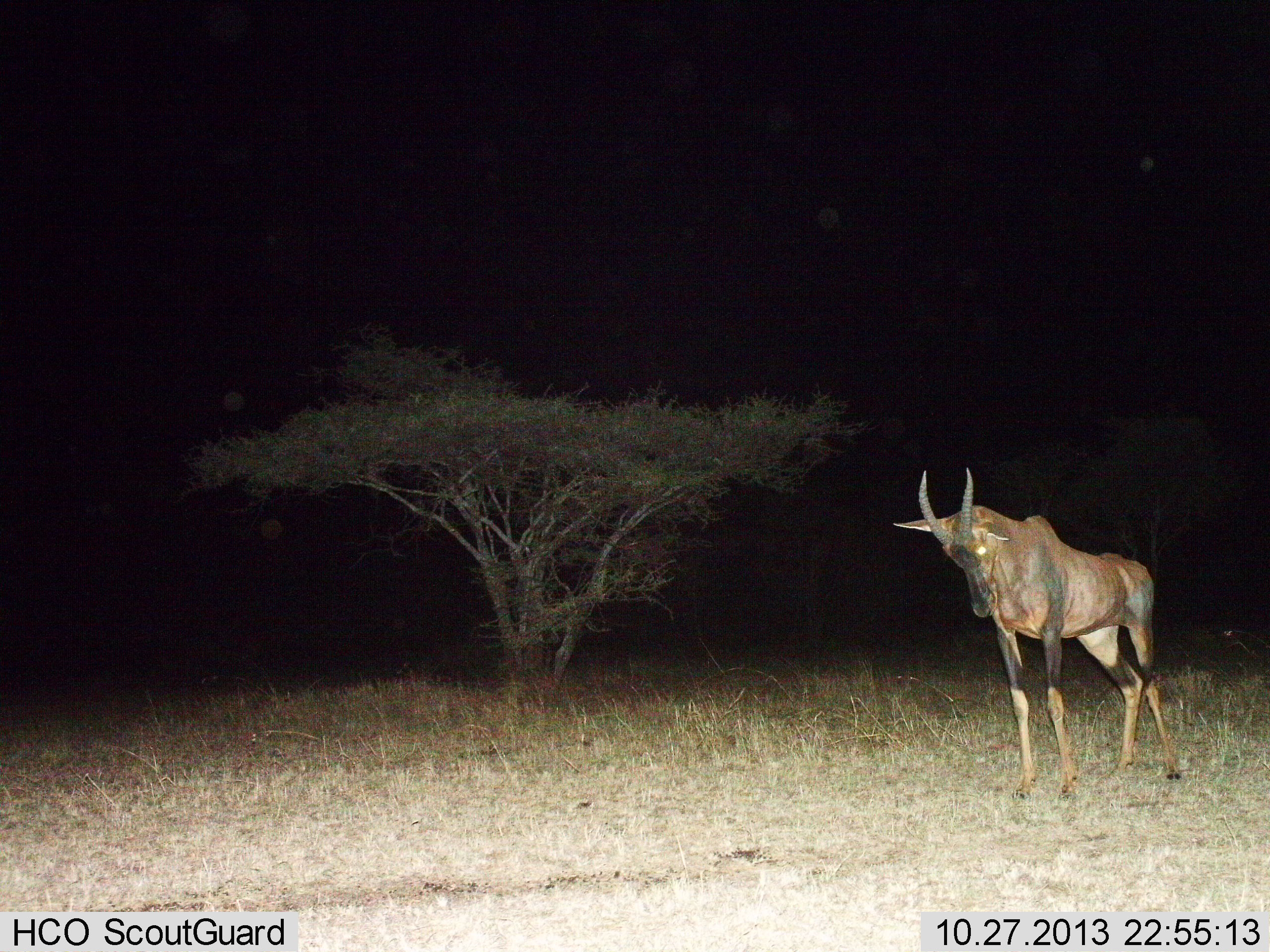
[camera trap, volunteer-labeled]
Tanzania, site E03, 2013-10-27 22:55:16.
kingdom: Animalia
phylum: Chordata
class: Mammalia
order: Artiodactyla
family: Bovidae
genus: Damaliscus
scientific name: Damaliscus lunatus jimela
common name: topi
Topi (Damaliscus lunatus jimela), count 1. Behavior (volunteer vote fractions): standing 100%, resting 0%, moving 0%, interacting 0%. Young present (vote fraction): 0%. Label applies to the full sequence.